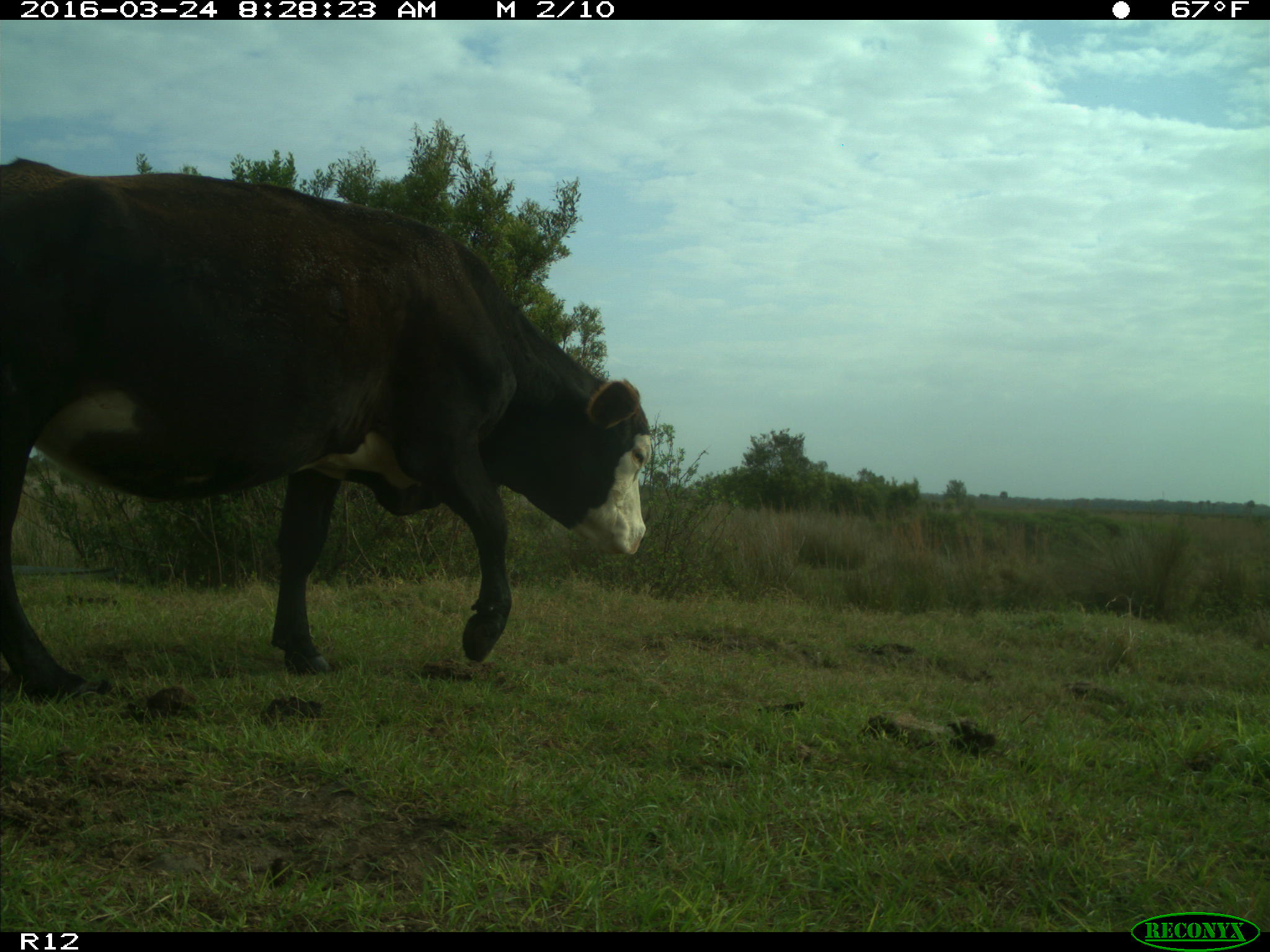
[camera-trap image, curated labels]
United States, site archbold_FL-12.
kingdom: Animalia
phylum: Chordata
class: Mammalia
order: Artiodactyla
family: Bovidae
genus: Bos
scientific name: Bos taurus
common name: domestic cow